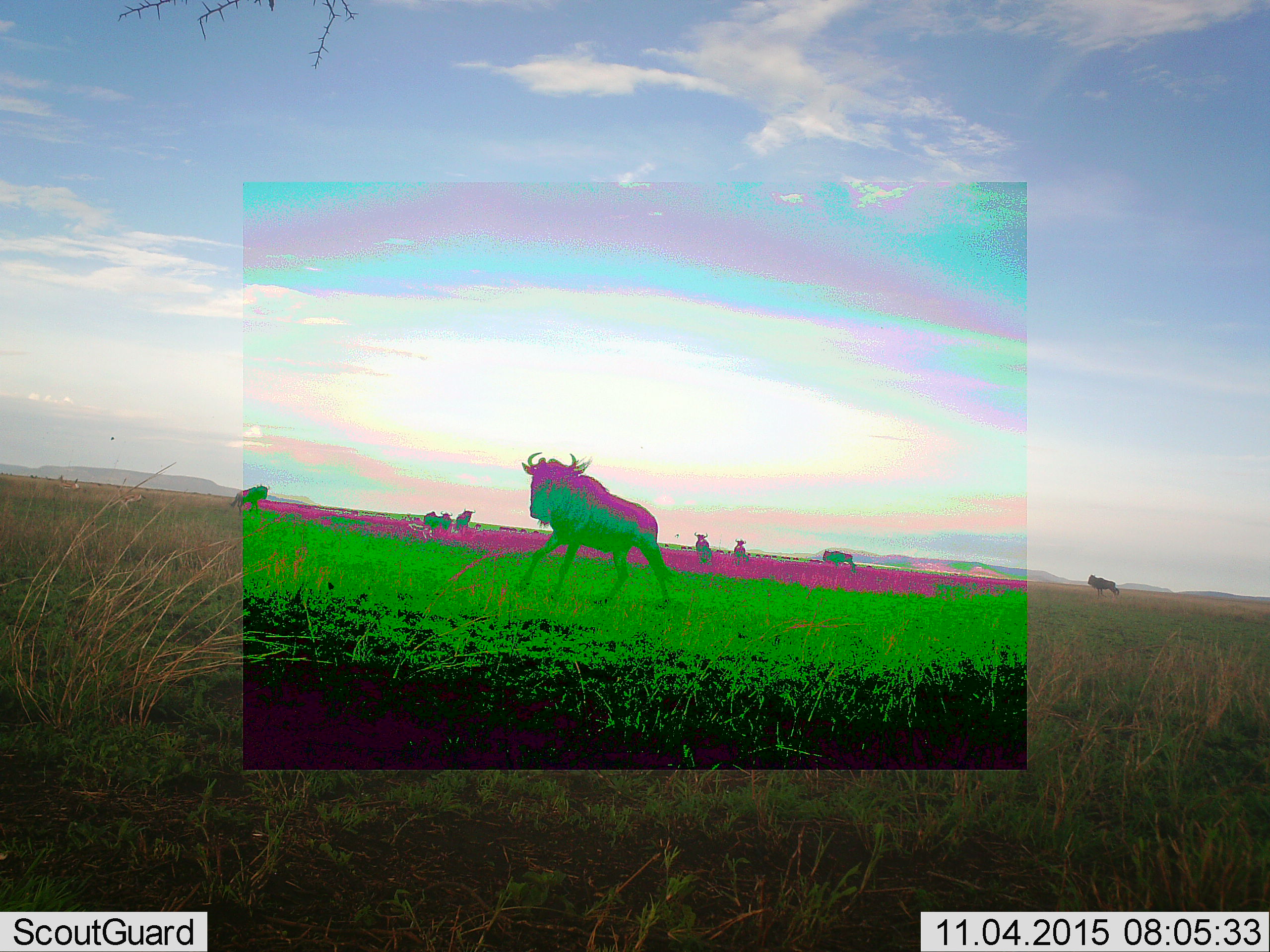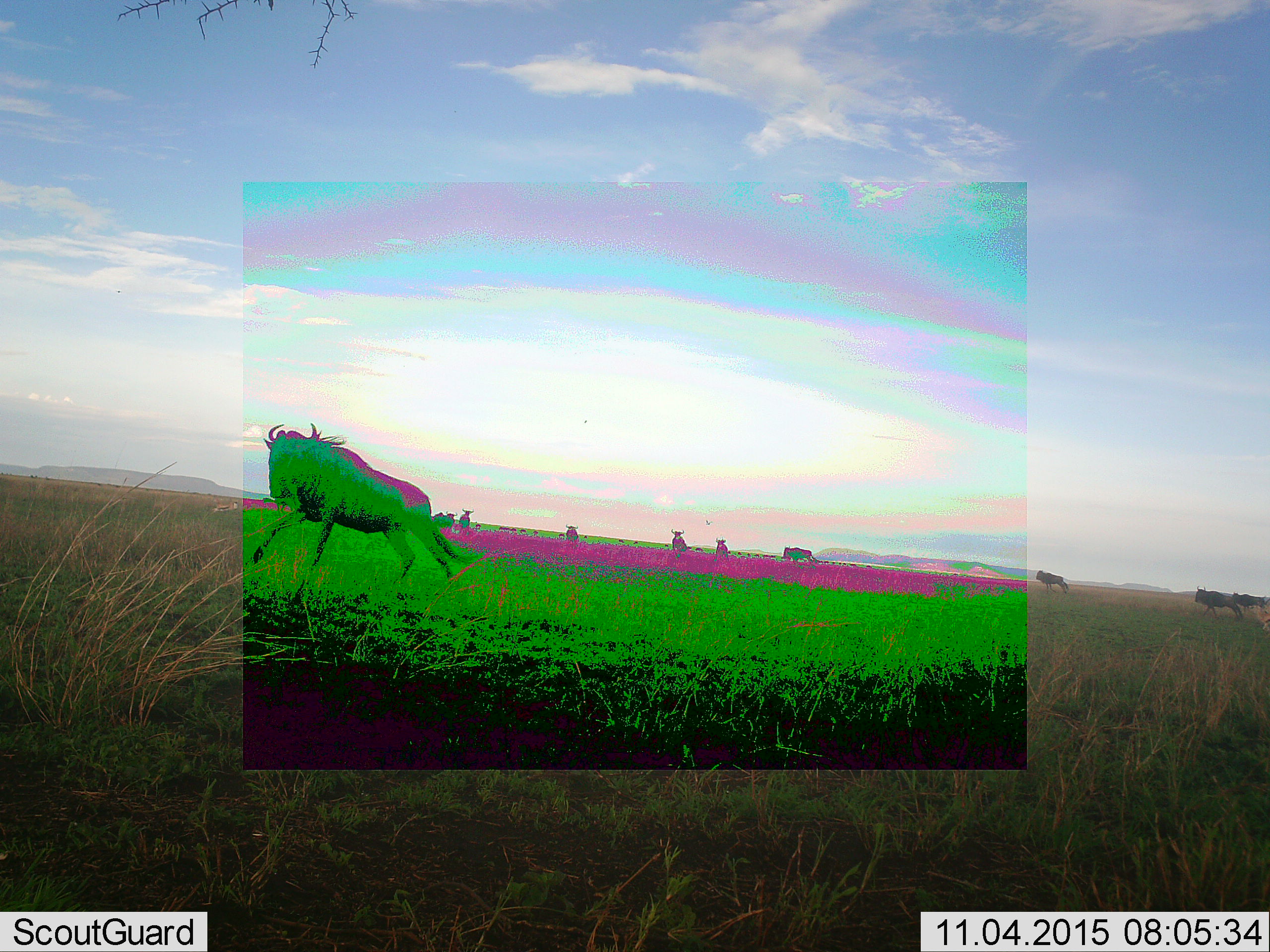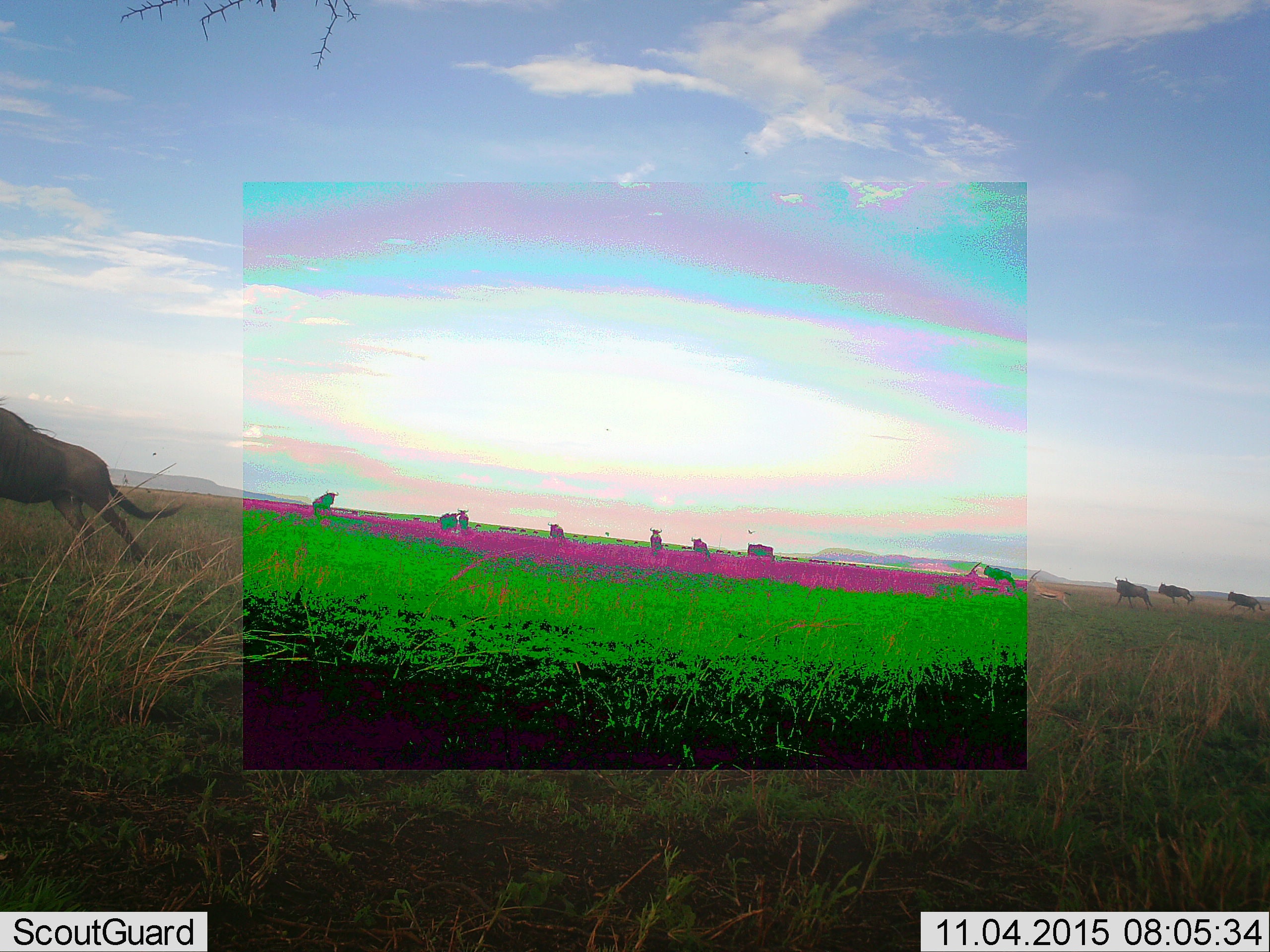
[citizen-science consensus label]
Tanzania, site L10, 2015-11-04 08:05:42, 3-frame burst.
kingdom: Animalia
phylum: Chordata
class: Mammalia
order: Artiodactyla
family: Bovidae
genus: Eudorcas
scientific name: Eudorcas thomsonii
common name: thomson's gazelle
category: gazellethomsons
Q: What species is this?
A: Gazellethomsons (thomson's gazelle) (Eudorcas thomsonii).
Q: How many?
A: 2.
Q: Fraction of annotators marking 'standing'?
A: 0%.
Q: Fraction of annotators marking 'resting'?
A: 0%.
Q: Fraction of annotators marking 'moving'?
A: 100%.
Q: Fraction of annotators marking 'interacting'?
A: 0%.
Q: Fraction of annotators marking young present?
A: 0%.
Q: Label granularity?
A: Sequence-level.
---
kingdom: Animalia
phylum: Chordata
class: Mammalia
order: Artiodactyla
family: Bovidae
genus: Connochaetes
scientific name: Connochaetes taurinus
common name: blue wildebeest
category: wildebeest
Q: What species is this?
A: Wildebeest (blue wildebeest) (Connochaetes taurinus).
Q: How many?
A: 11-50.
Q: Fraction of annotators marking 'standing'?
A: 44%.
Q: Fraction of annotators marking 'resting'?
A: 0%.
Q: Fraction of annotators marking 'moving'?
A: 89%.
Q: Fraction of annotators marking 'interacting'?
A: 0%.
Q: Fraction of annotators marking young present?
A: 0%.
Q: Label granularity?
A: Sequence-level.